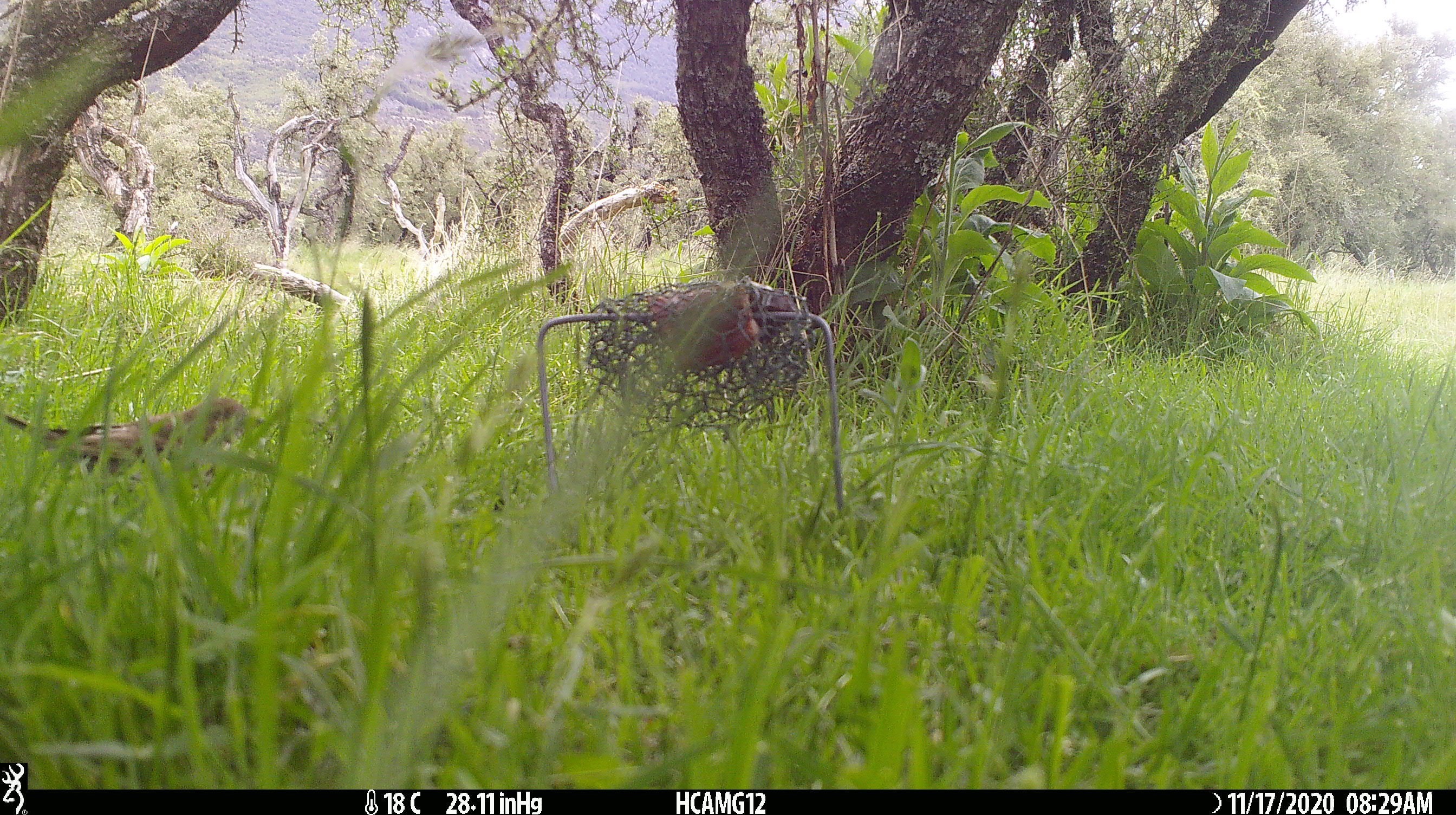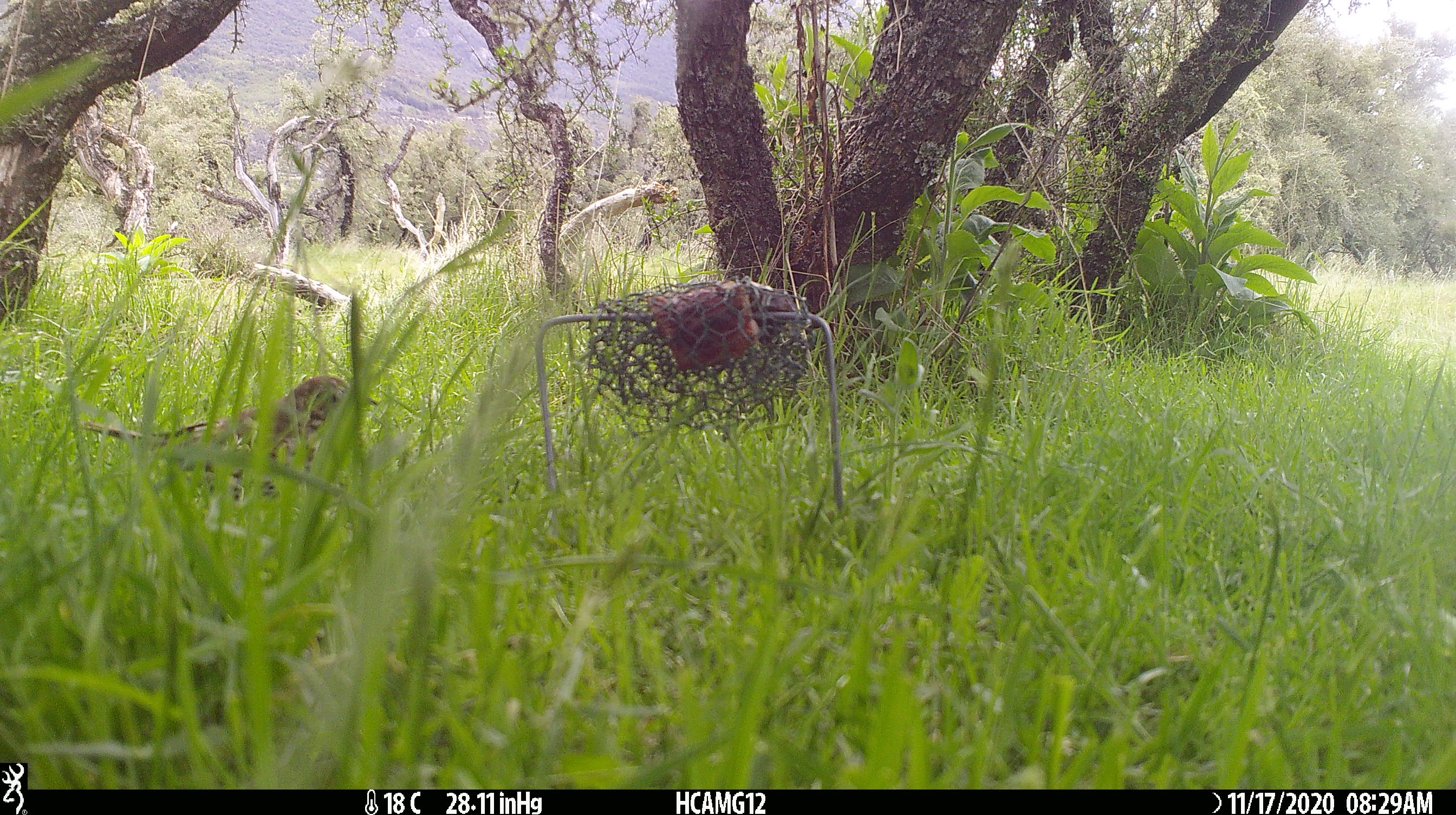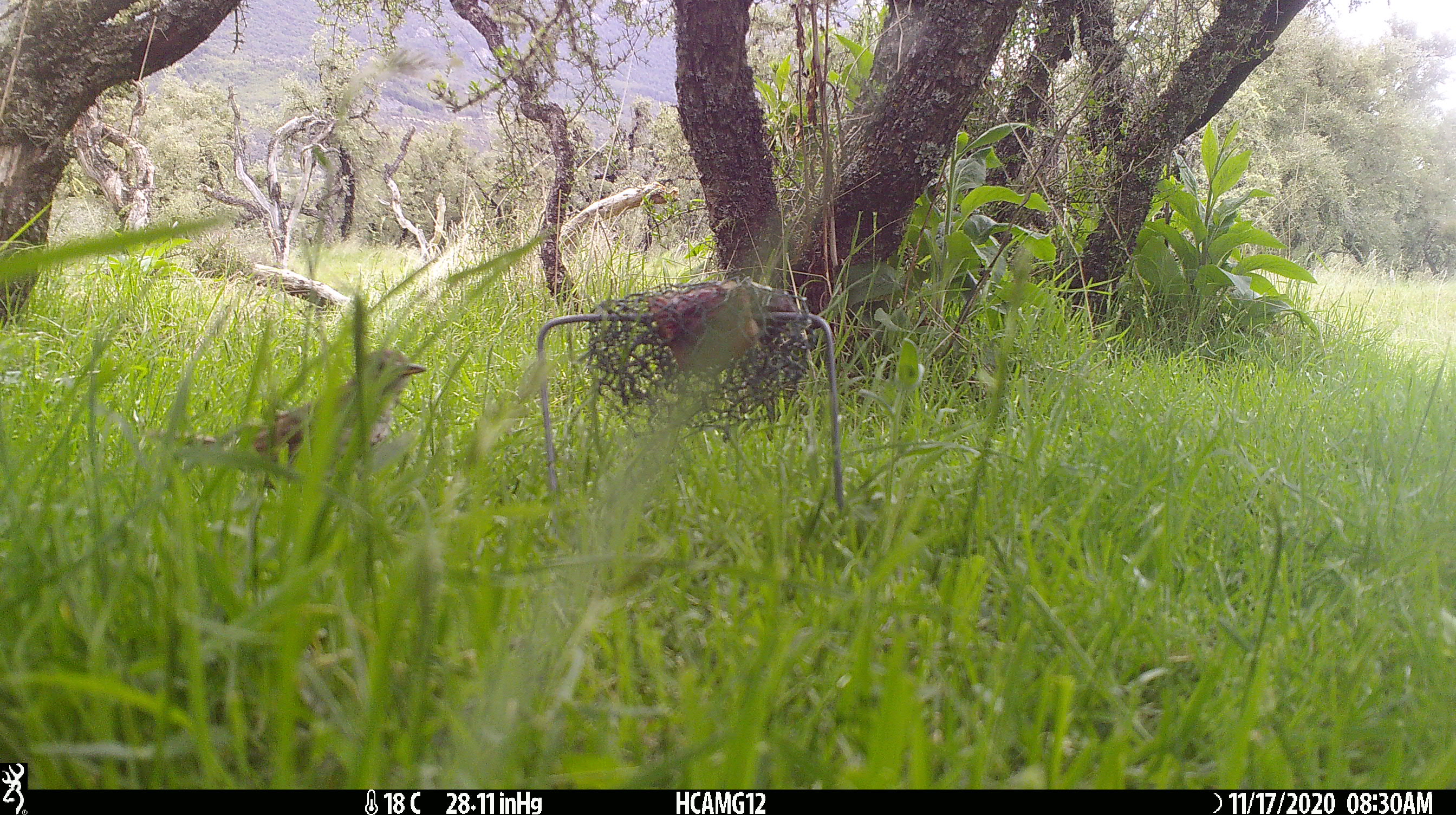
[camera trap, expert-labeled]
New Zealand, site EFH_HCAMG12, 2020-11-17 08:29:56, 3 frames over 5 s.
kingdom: Animalia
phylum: Chordata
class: Aves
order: Passeriformes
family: Turdidae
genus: Turdus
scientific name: Turdus philomelos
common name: song thrush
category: thrush